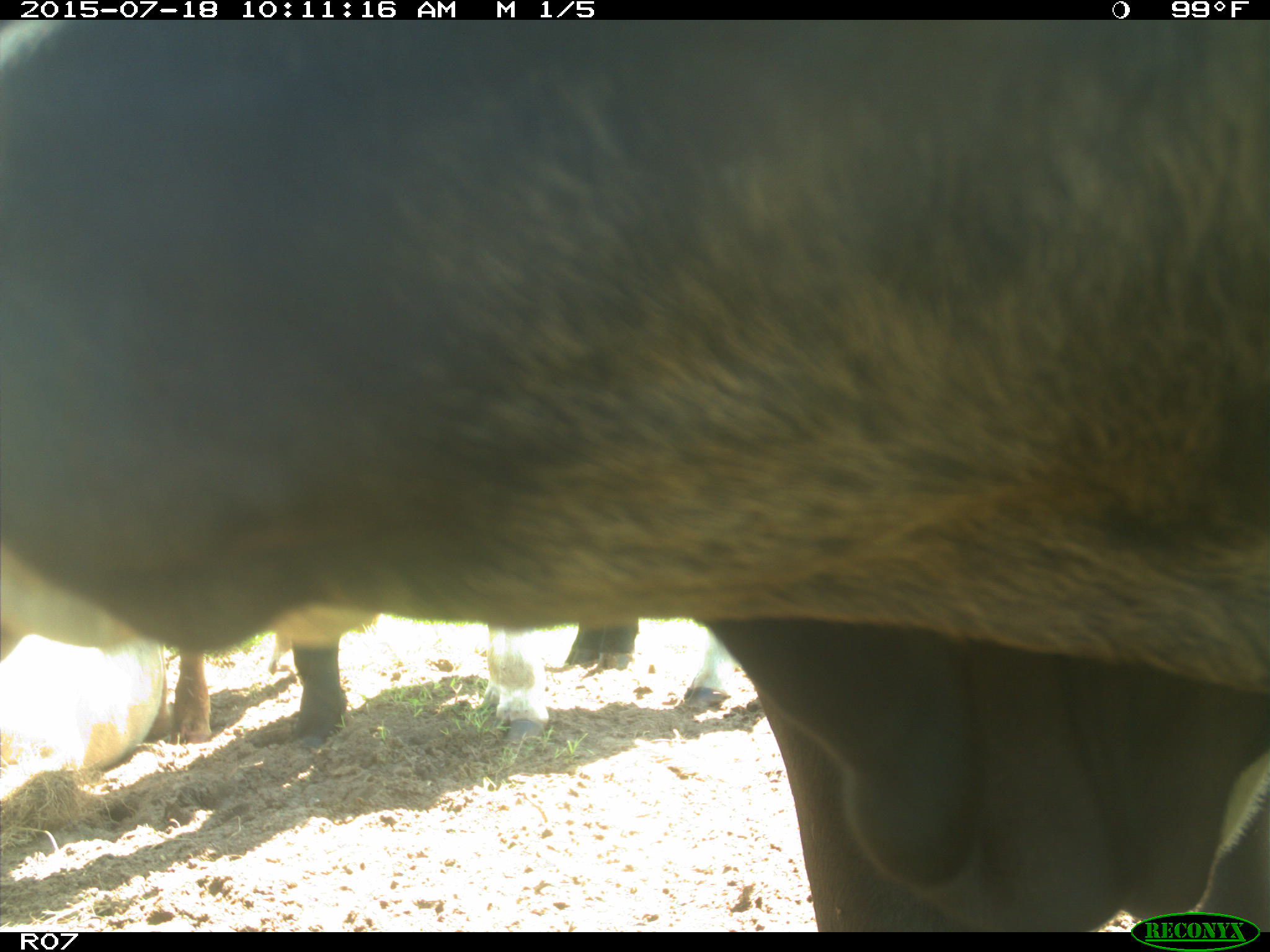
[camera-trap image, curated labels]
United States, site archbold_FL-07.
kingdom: Animalia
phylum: Chordata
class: Mammalia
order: Artiodactyla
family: Bovidae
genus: Bos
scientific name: Bos taurus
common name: domestic cow